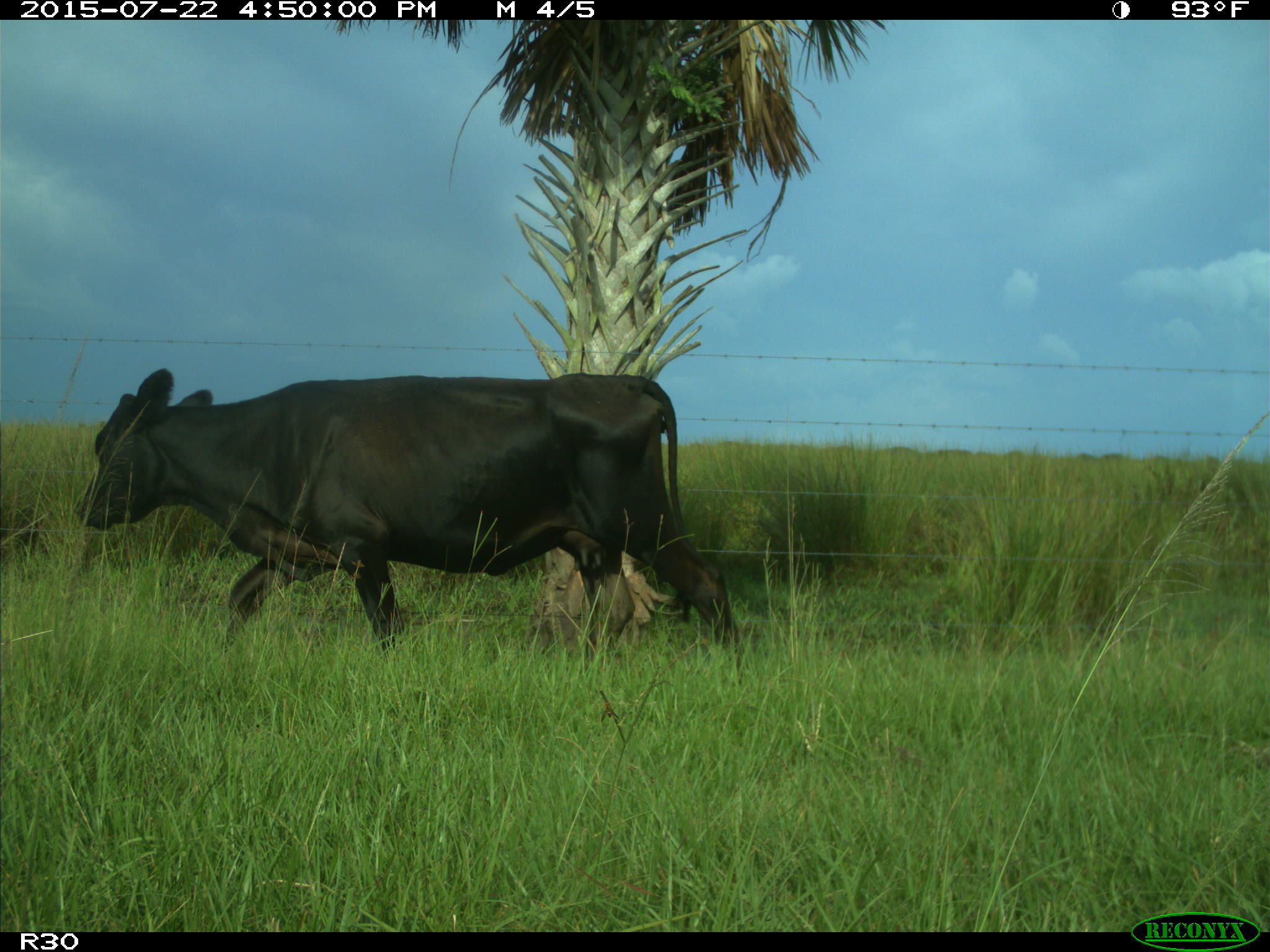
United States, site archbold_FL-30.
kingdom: Animalia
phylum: Chordata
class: Mammalia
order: Artiodactyla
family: Bovidae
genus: Bos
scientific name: Bos taurus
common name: domestic cow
Bos taurus (domestic cow).